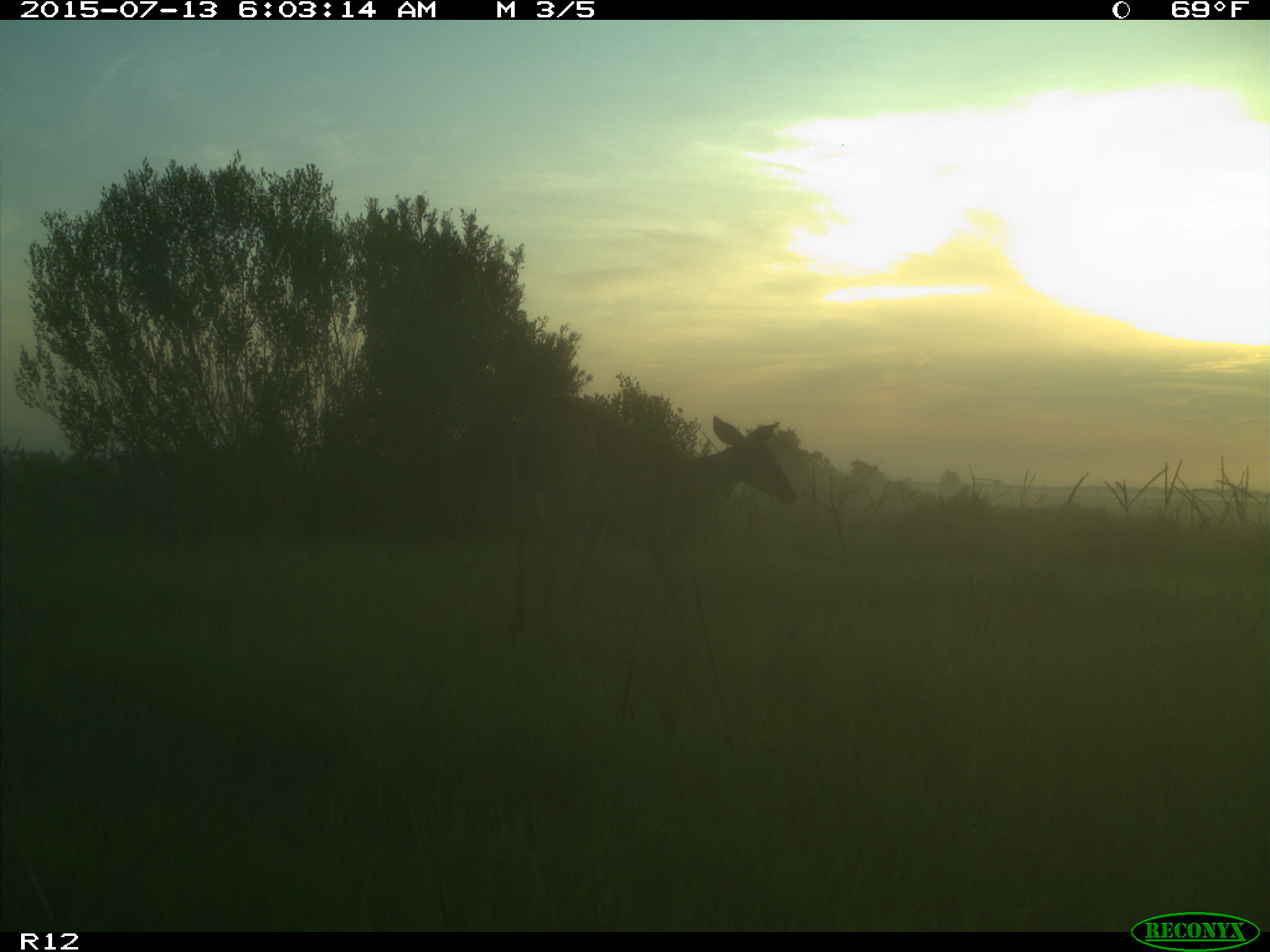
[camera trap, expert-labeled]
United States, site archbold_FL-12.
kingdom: Animalia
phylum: Chordata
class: Mammalia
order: Artiodactyla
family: Cervidae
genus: Odocoileus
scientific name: Odocoileus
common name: deer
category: unidentified deer